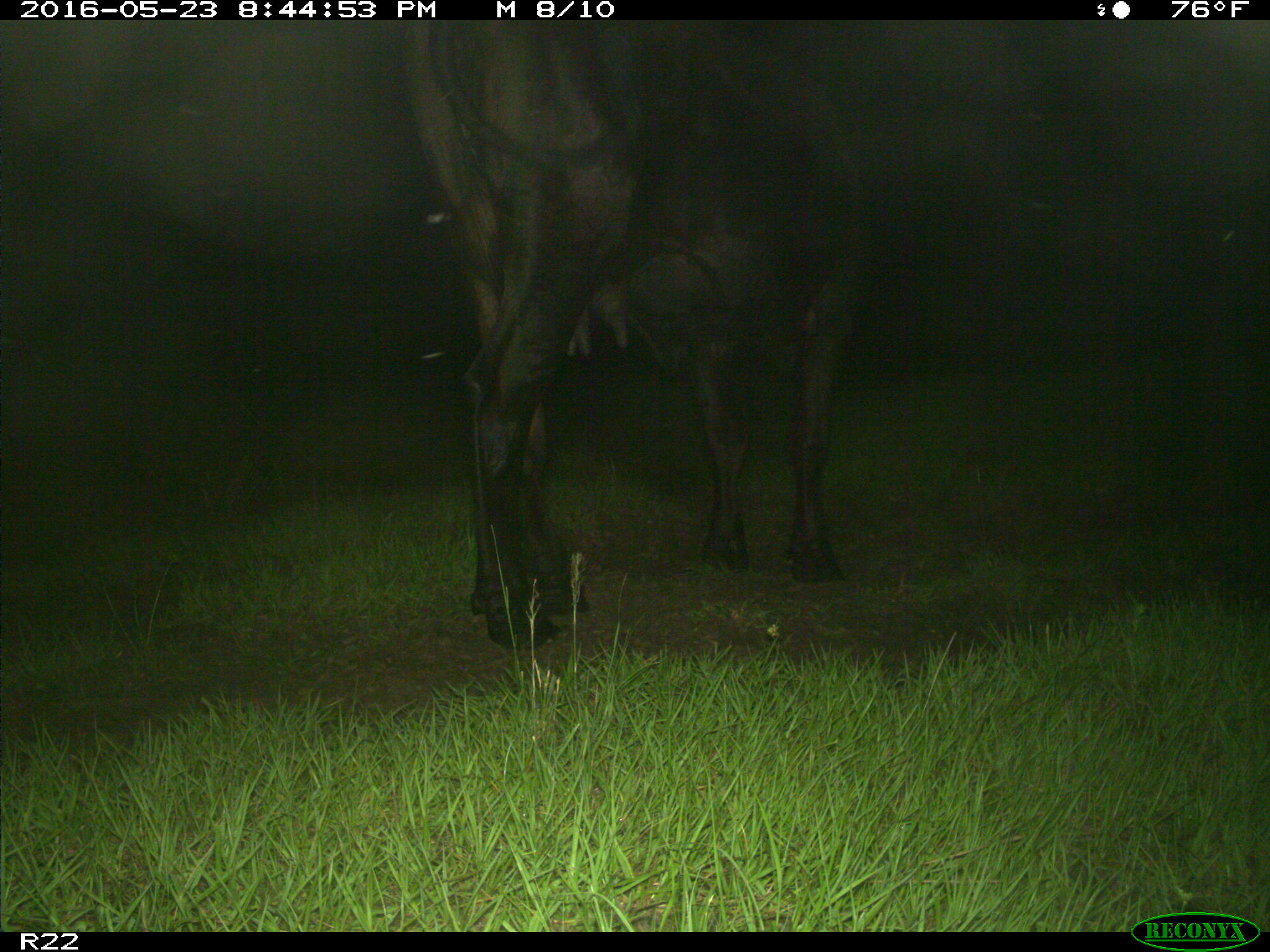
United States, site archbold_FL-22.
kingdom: Animalia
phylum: Chordata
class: Mammalia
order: Artiodactyla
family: Bovidae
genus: Bos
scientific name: Bos taurus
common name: domestic cow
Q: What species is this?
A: Bos taurus (domestic cow).